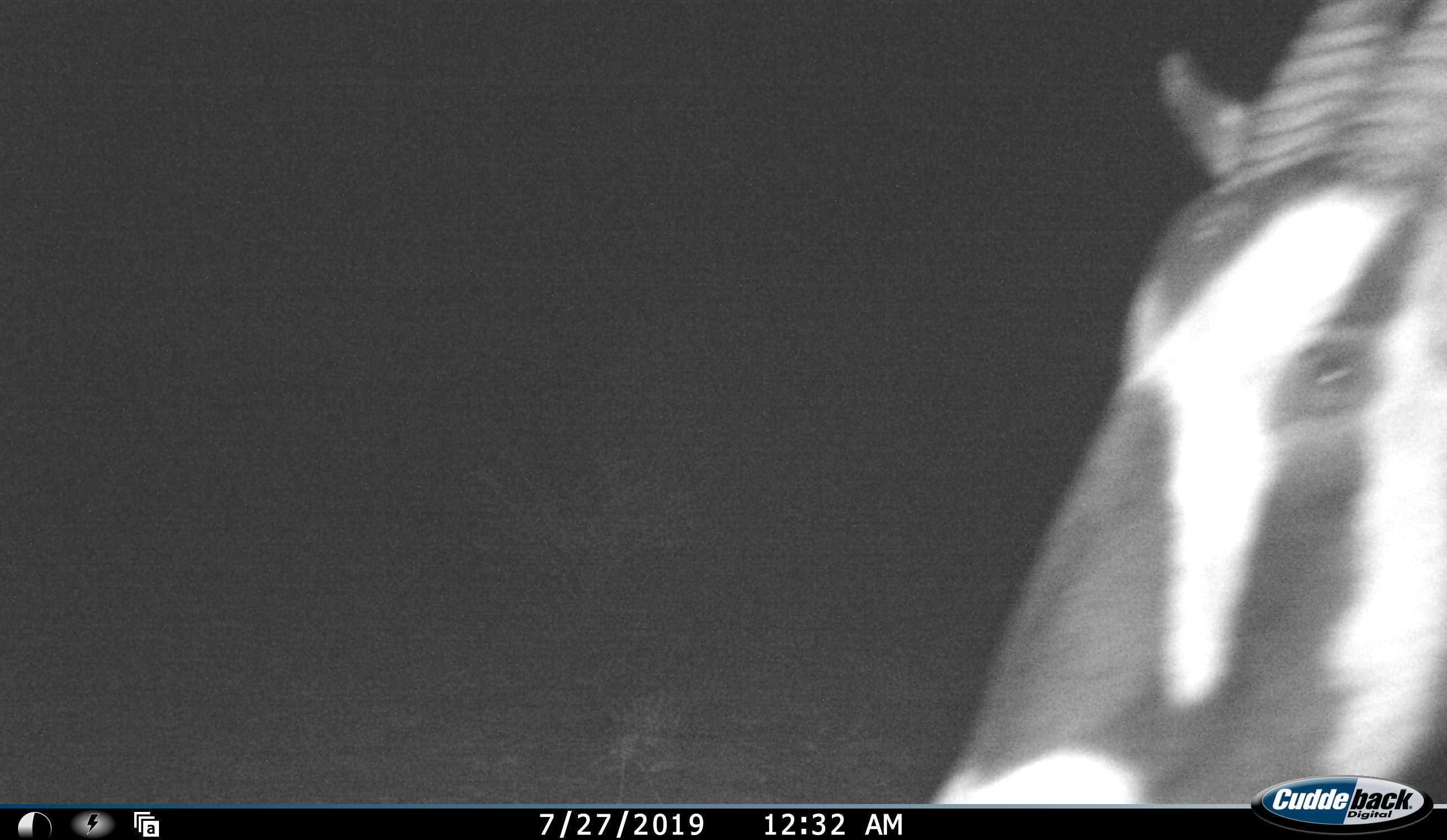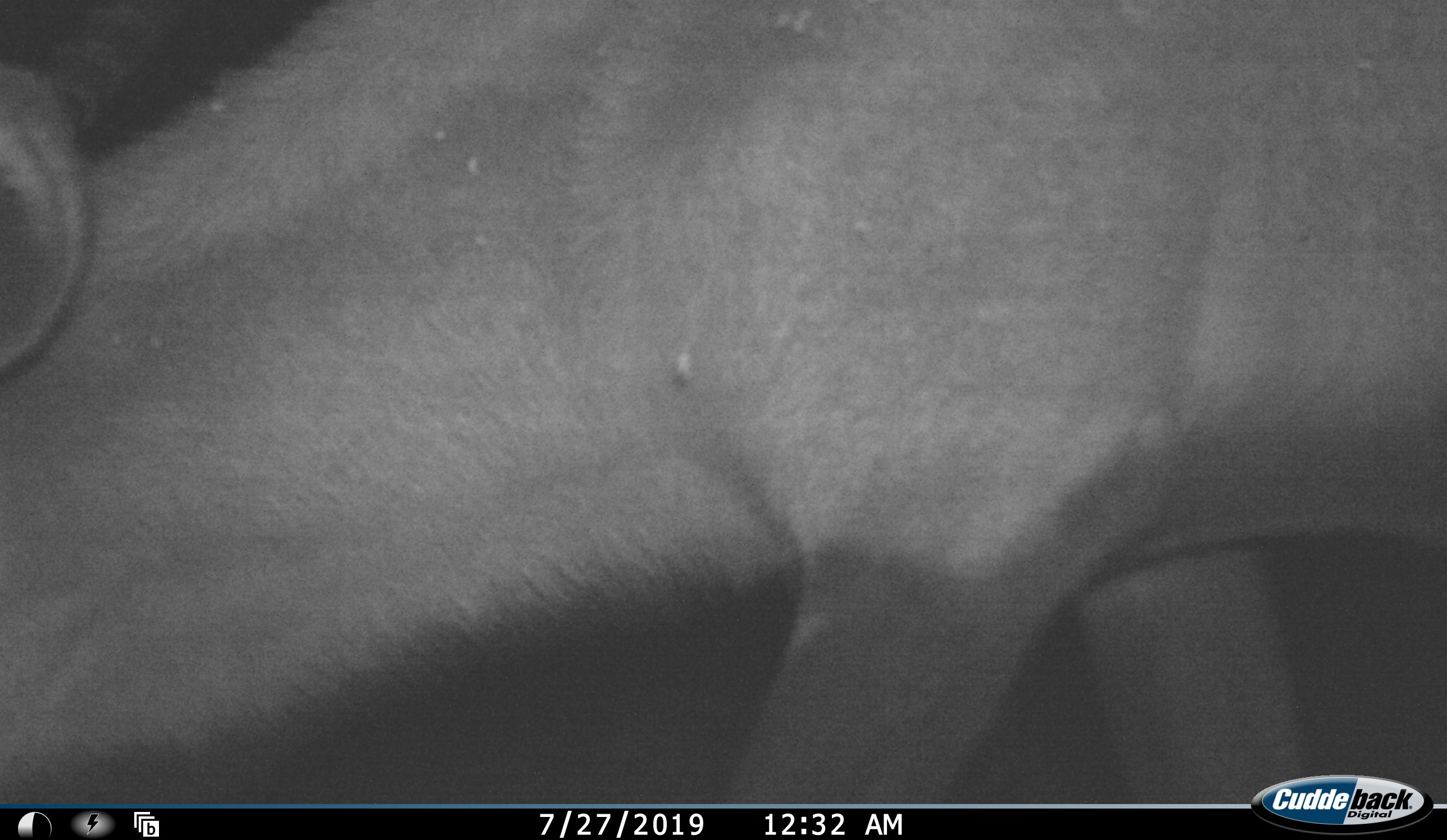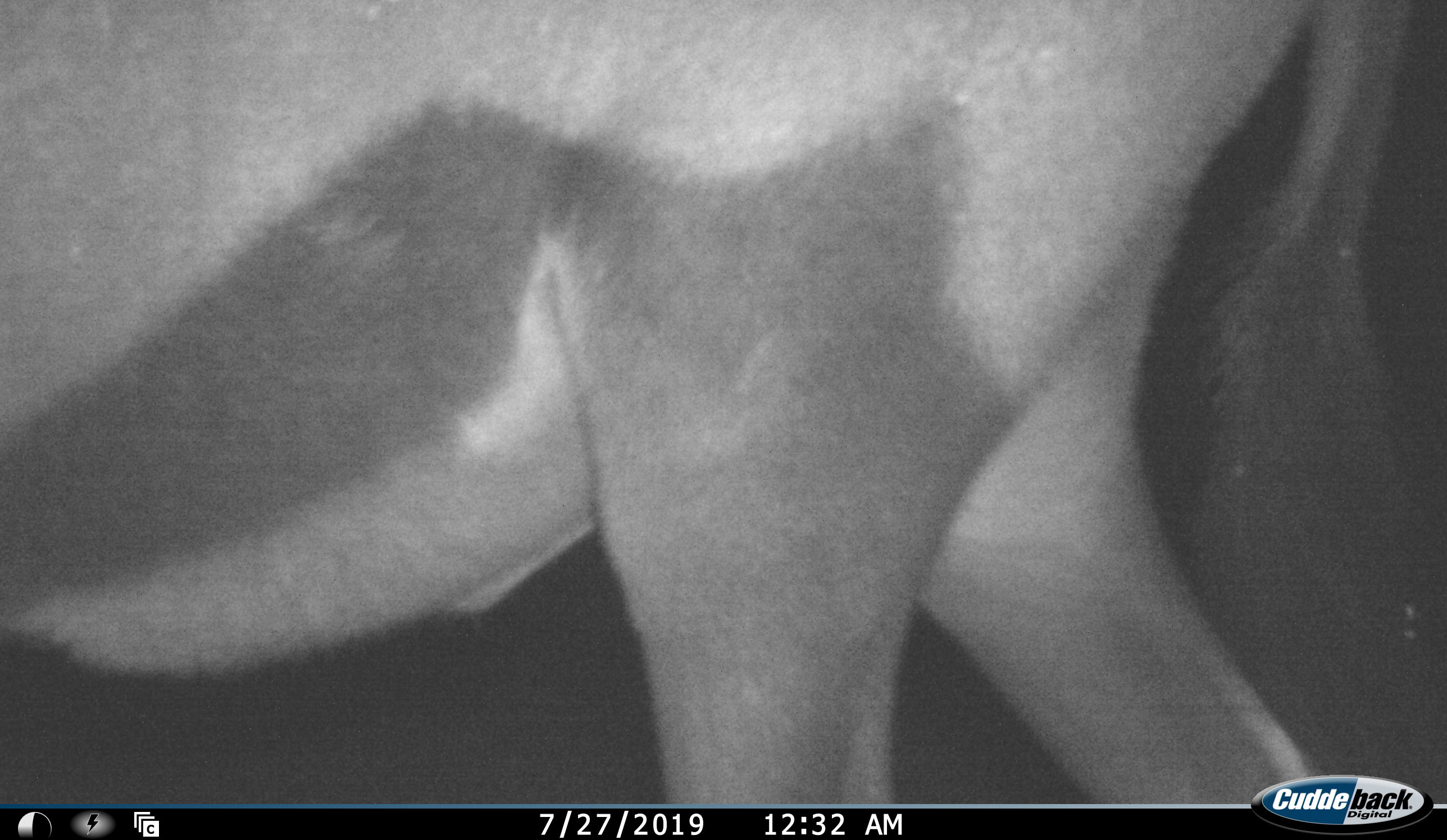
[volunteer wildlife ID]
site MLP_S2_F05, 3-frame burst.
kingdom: Animalia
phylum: Chordata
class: Mammalia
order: Artiodactyla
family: Bovidae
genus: Oryx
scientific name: Oryx gazella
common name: gemsbok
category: oryx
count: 1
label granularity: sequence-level